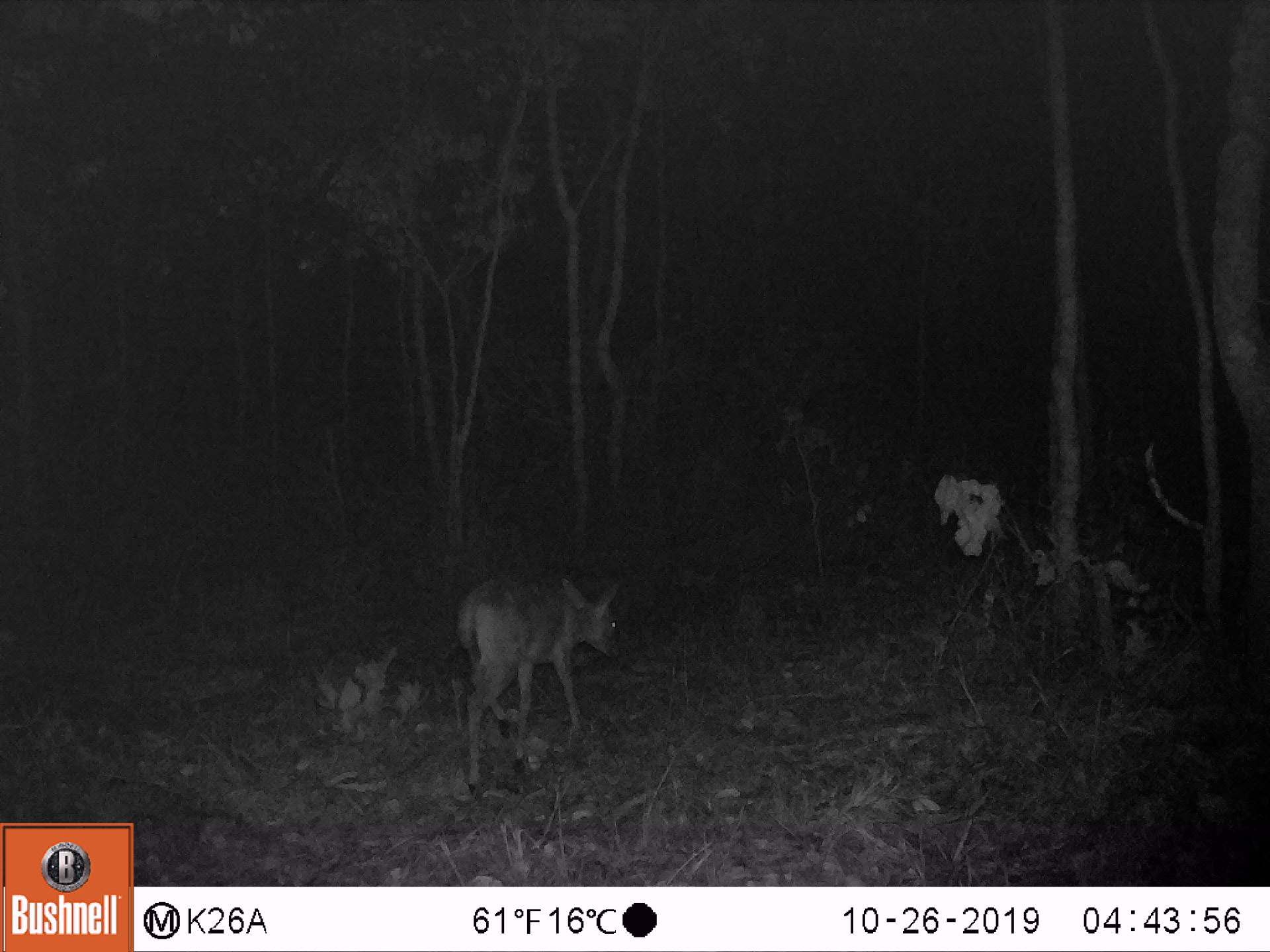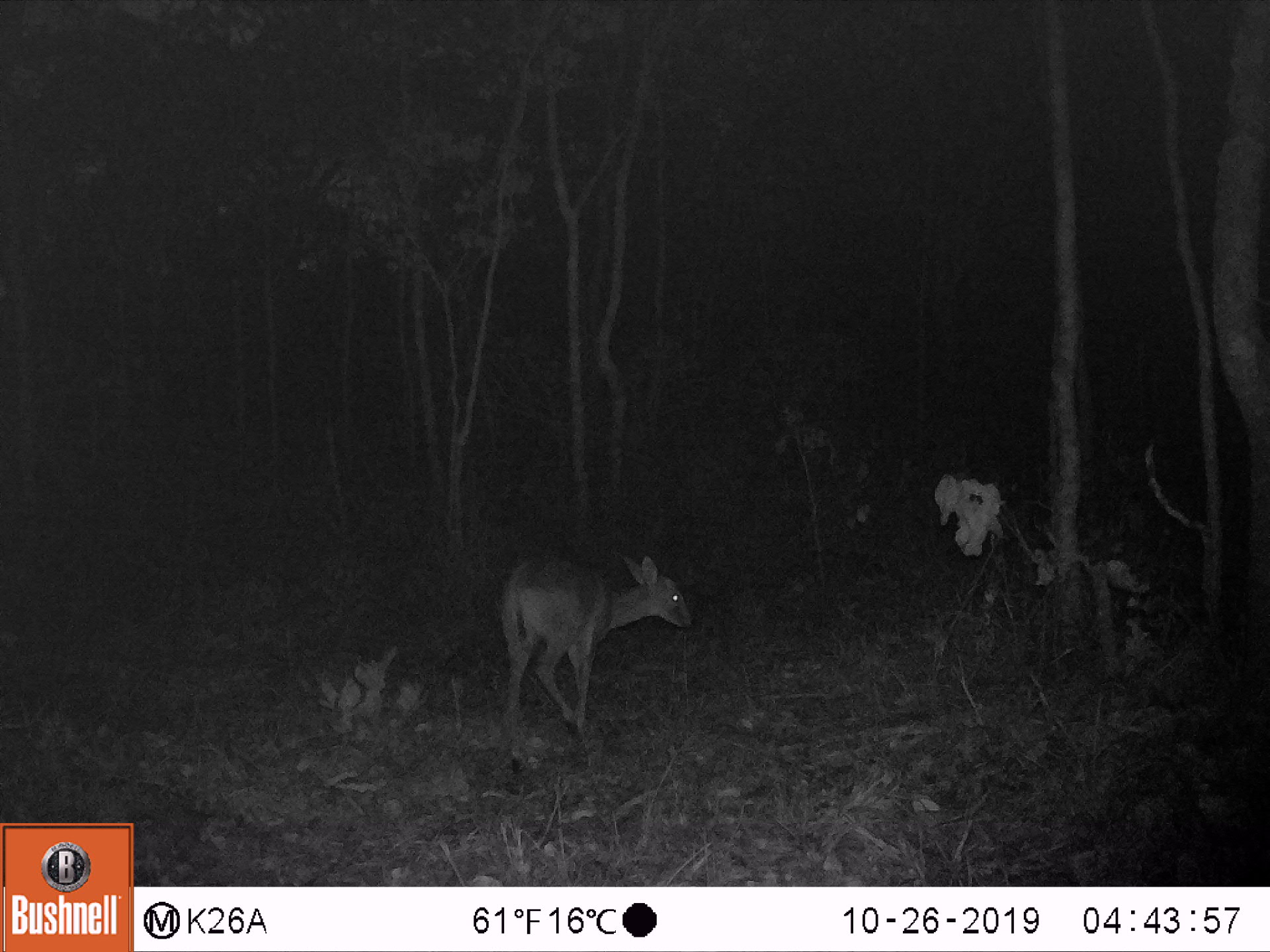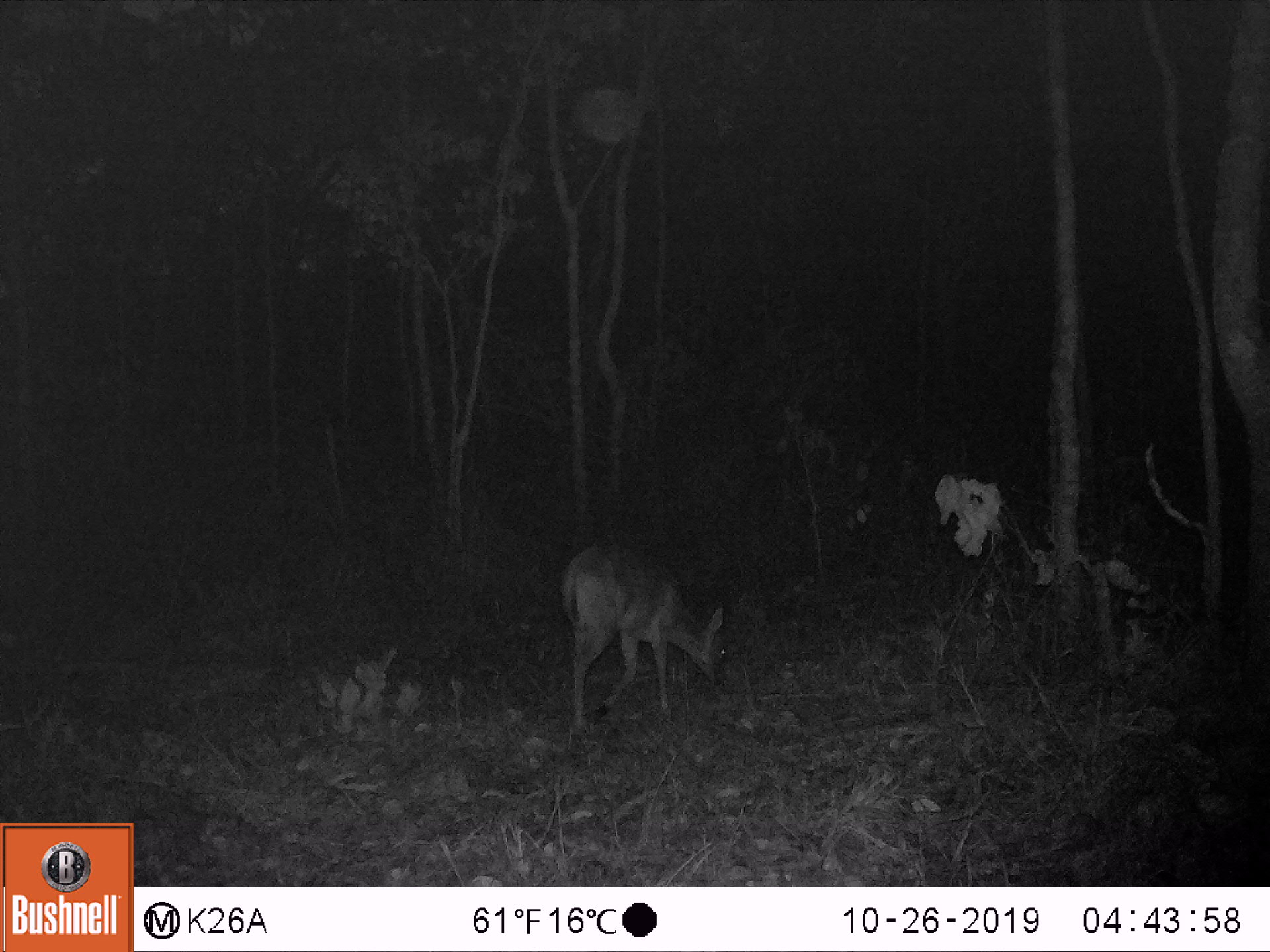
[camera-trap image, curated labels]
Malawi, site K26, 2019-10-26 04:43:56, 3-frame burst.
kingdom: Animalia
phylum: Chordata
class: Mammalia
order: Artiodactyla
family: Bovidae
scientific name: Antilopinae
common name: small antelope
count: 1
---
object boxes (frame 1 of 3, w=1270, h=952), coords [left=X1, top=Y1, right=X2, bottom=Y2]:
small antelope: [left=458, top=569, right=625, bottom=793]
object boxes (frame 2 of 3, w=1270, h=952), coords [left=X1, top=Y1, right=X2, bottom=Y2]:
small antelope: [left=503, top=551, right=694, bottom=772]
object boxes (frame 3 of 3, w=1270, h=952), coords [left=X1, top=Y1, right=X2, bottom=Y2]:
small antelope: [left=563, top=545, right=730, bottom=726]